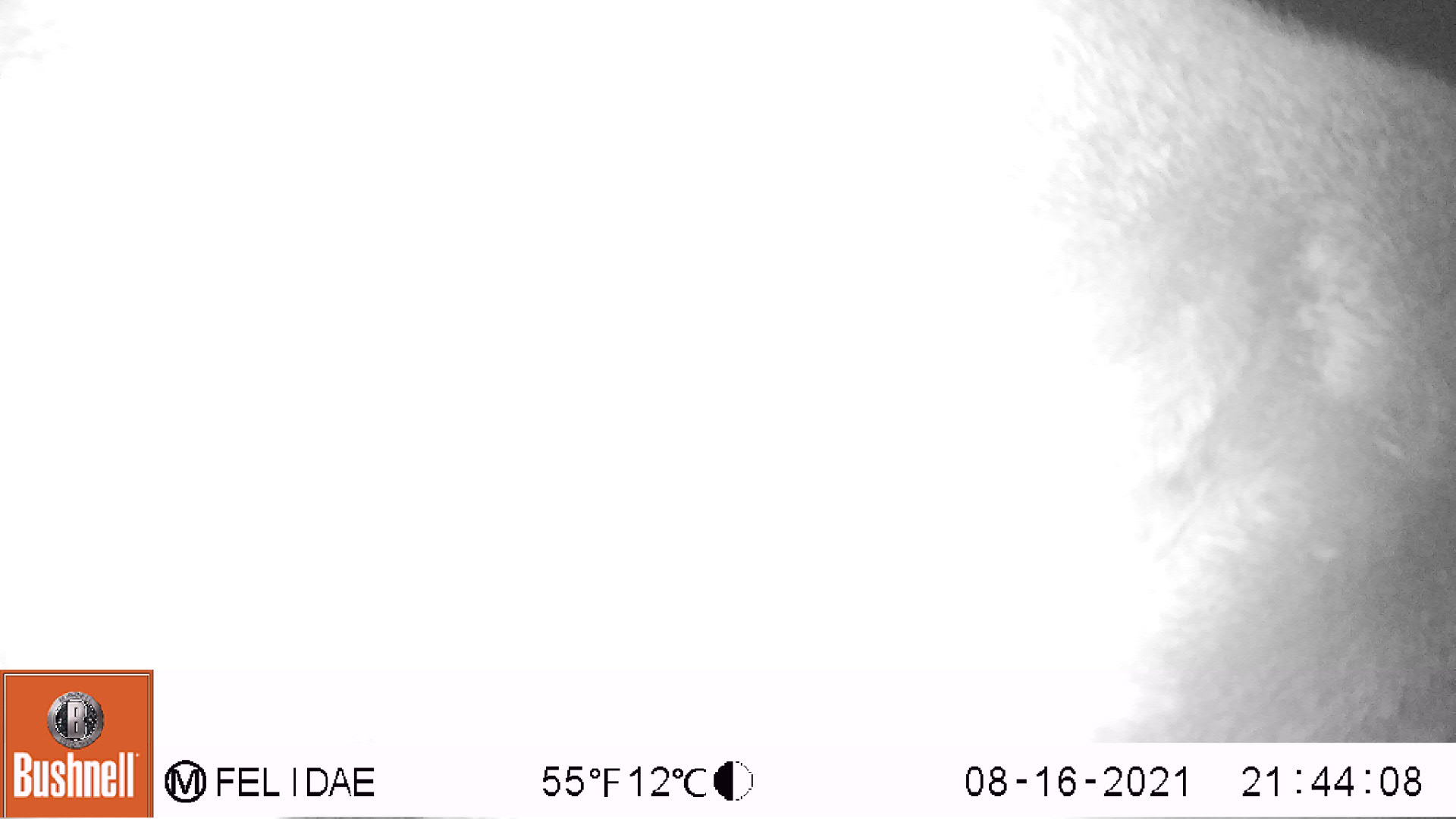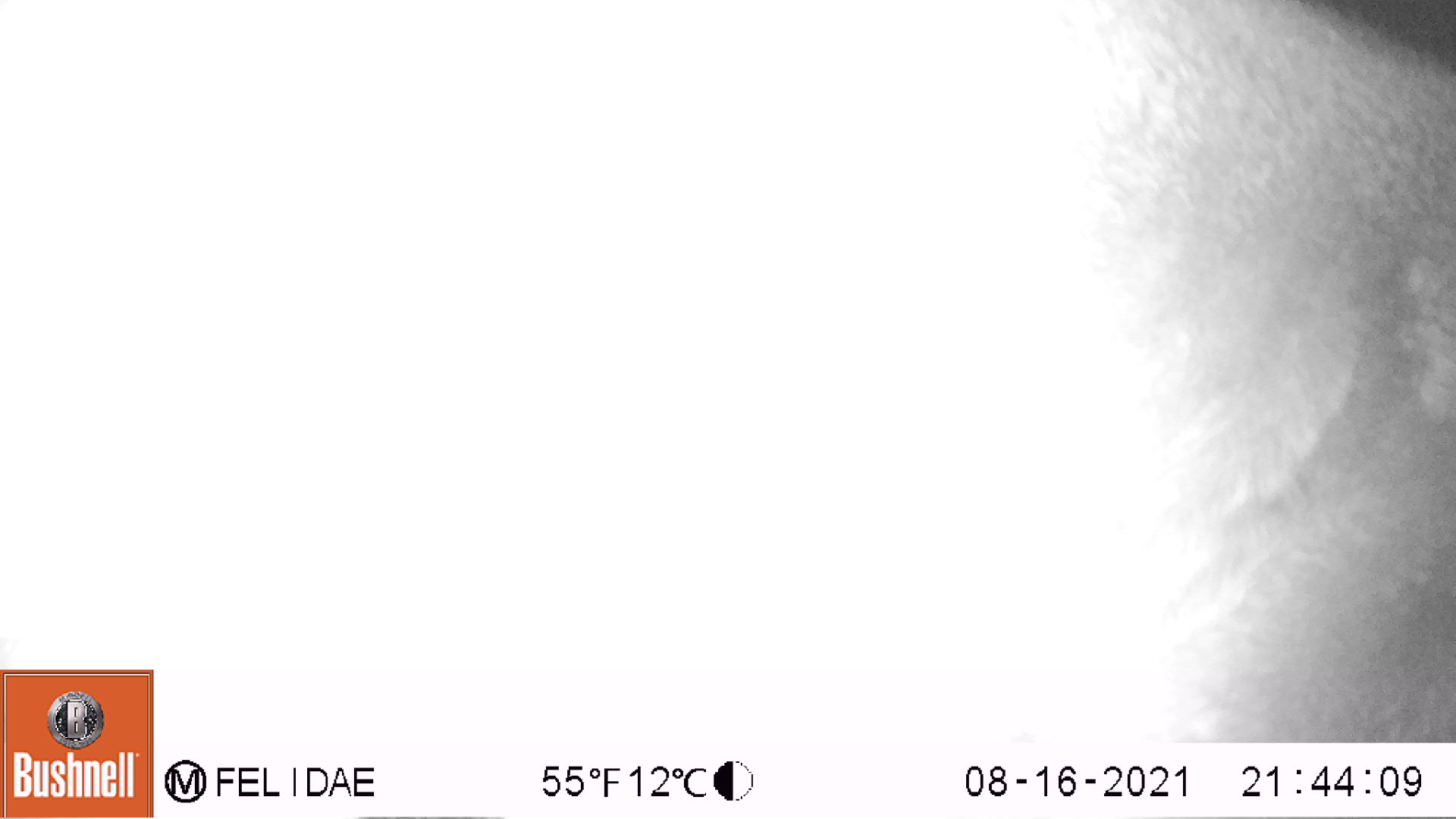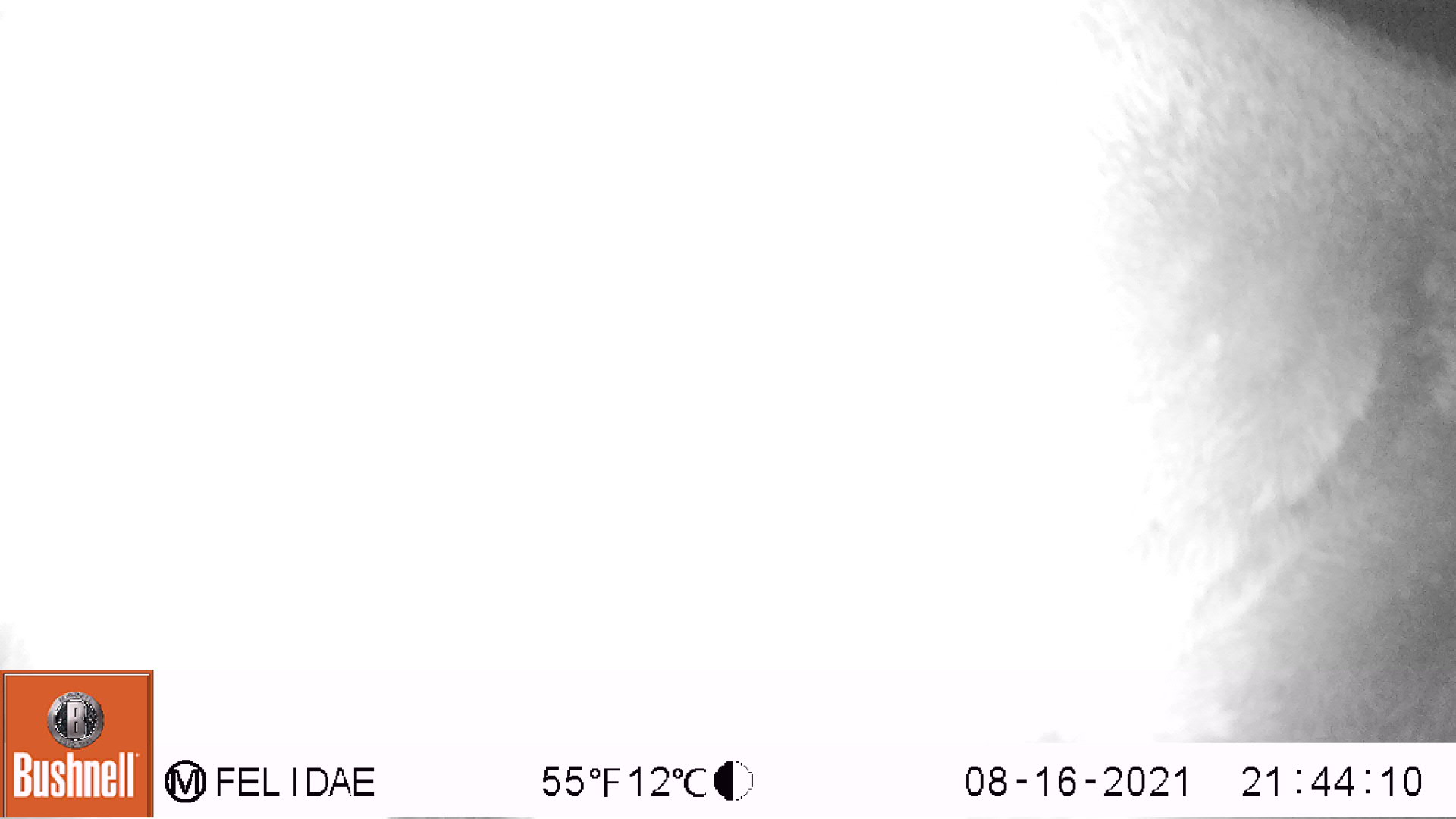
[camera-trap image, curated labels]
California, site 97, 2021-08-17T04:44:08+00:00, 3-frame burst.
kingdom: Animalia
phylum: Chordata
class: Mammalia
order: Artiodactyla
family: Cervidae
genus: Odocoileus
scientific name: Odocoileus hemionus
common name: mule deer